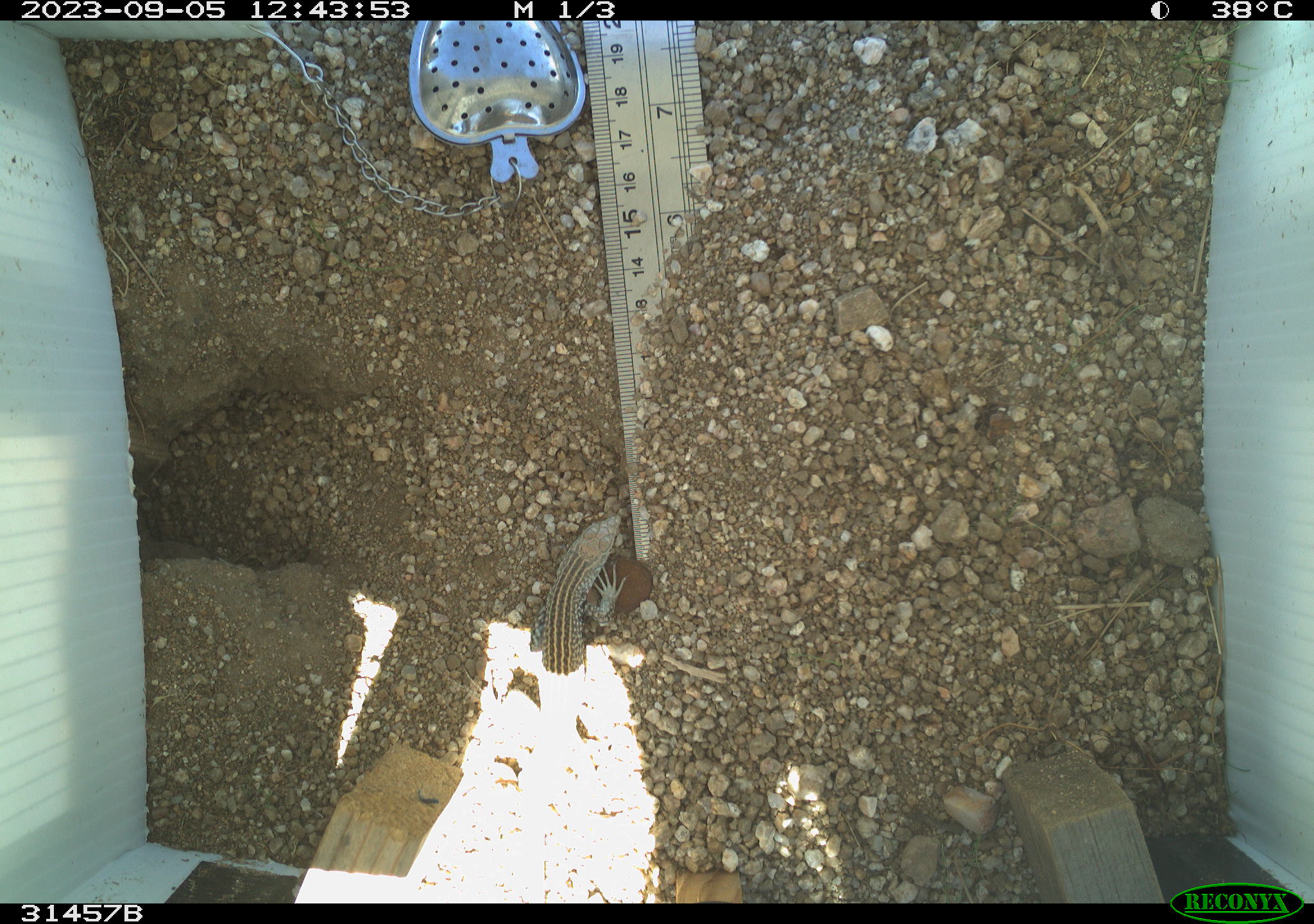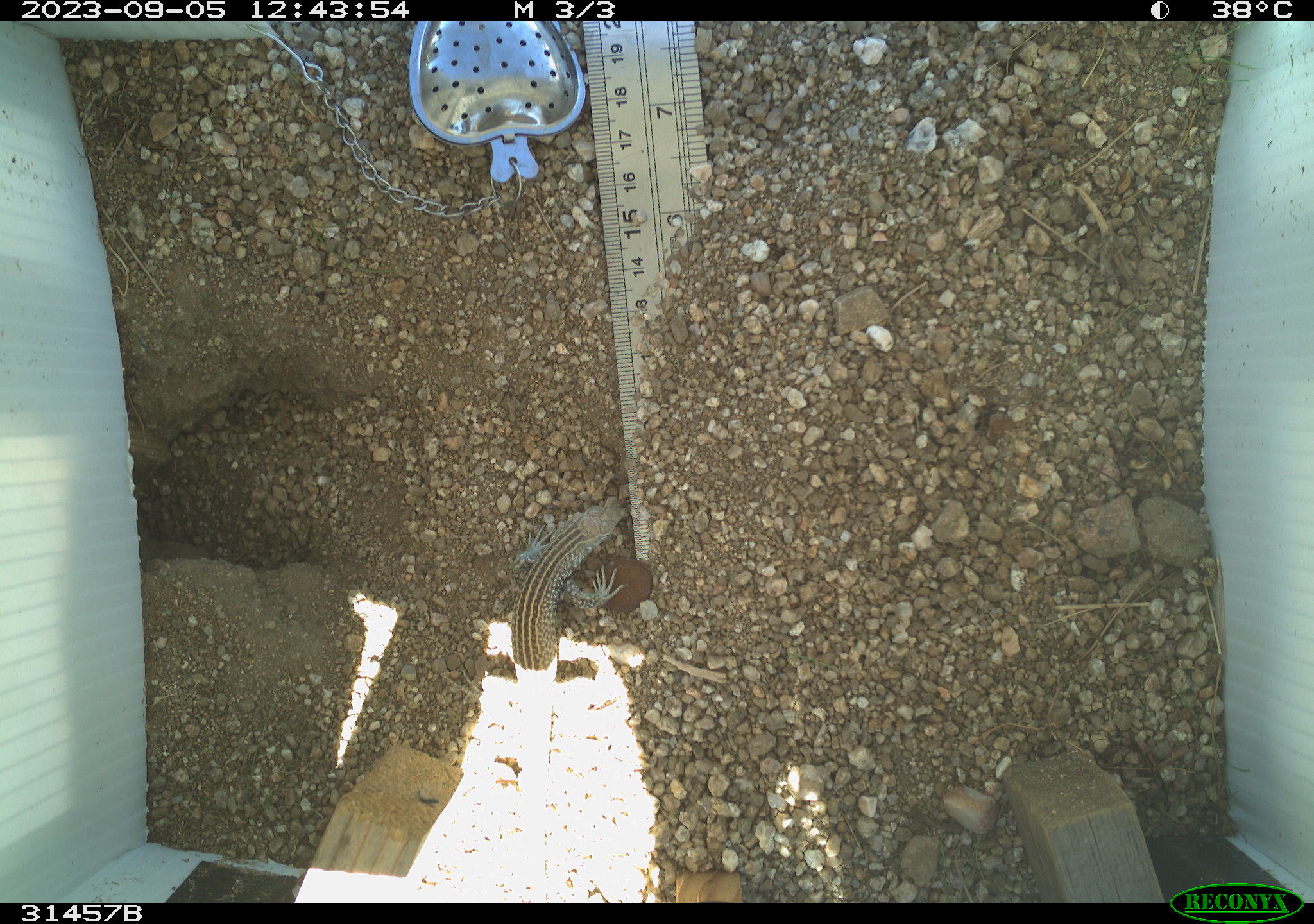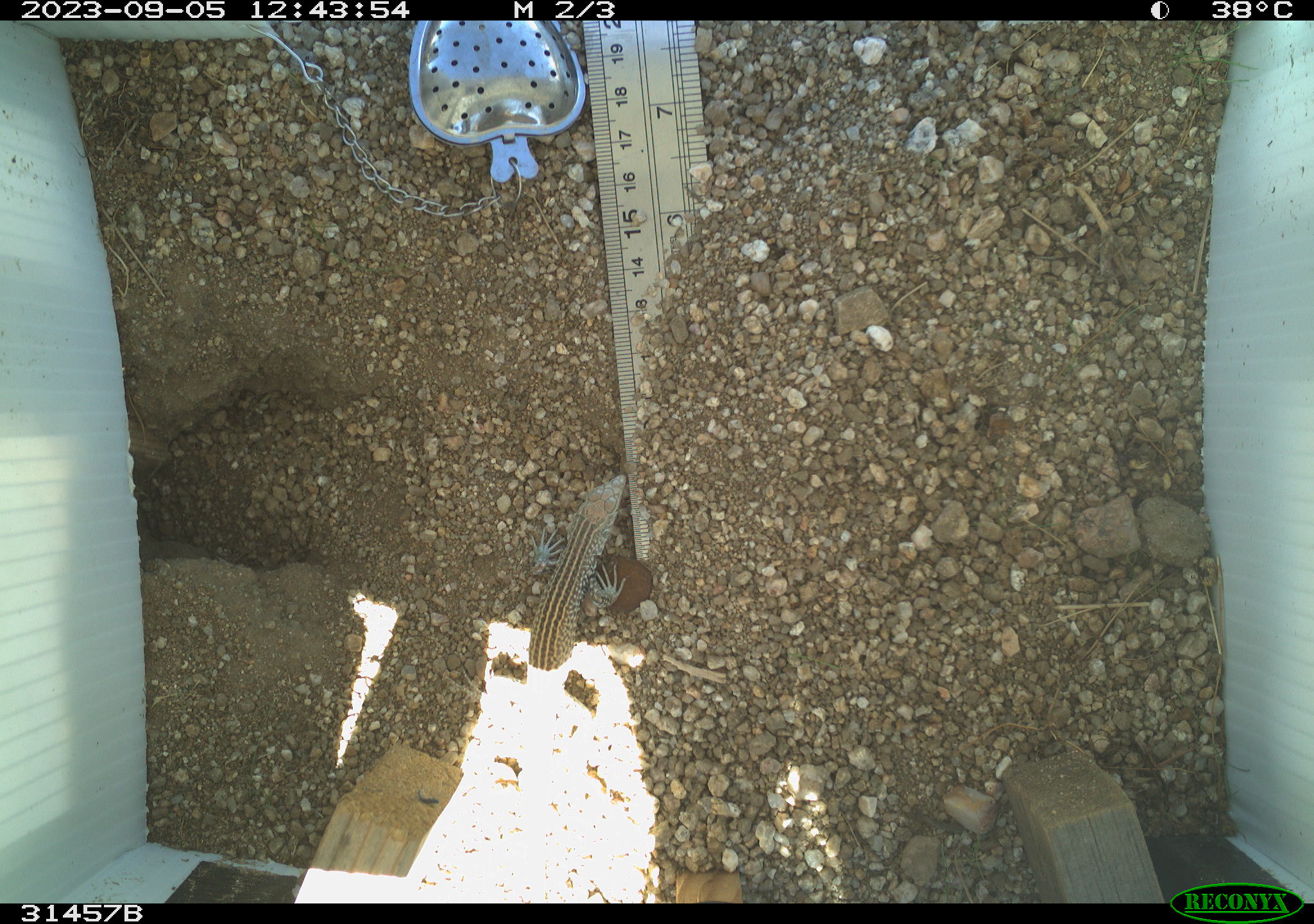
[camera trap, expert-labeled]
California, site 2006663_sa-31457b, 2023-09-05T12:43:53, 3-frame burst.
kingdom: Animalia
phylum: Chordata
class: Reptilia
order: Squamata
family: Teiidae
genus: Aspidoscelis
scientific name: Aspidoscelis tigris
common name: western whiptail